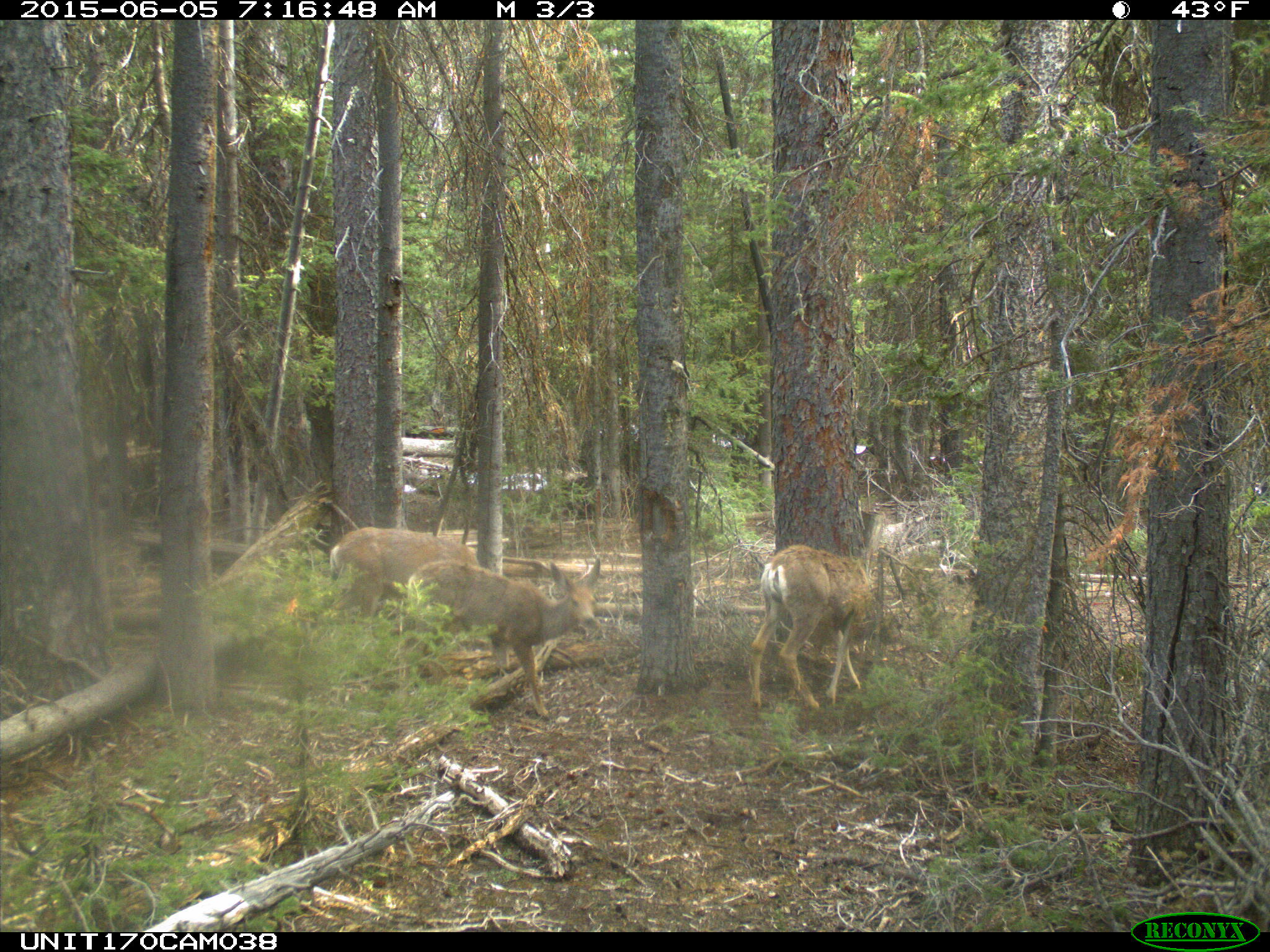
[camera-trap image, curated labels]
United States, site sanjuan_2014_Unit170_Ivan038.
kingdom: Animalia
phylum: Chordata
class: Mammalia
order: Artiodactyla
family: Cervidae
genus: Odocoileus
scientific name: Odocoileus hemionus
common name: mule deer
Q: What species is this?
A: Odocoileus hemionus (mule deer).